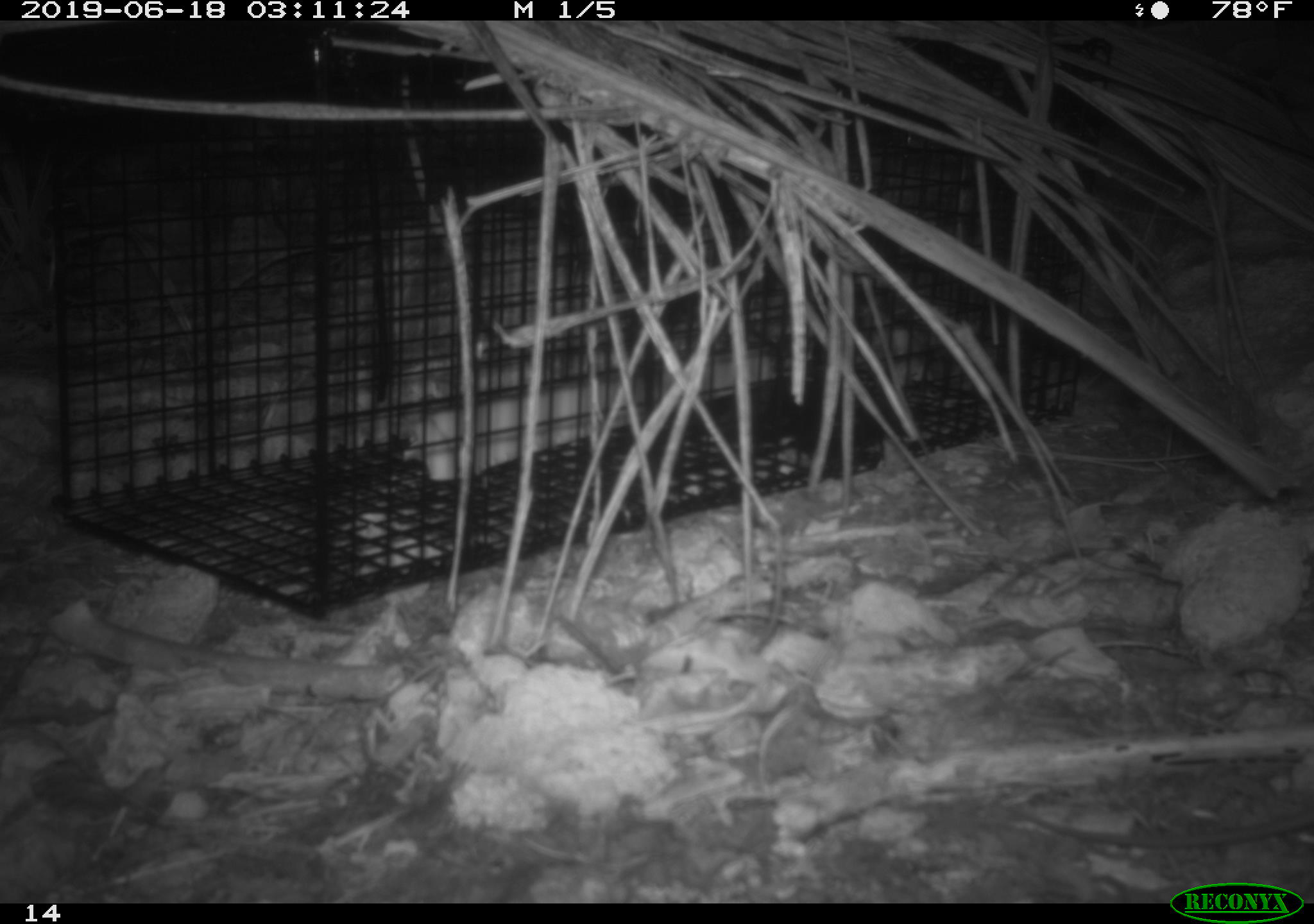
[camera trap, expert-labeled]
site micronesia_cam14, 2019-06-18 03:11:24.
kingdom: Animalia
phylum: Chordata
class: Mammalia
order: Rodentia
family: Muridae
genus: Rattus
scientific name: Rattus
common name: rat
Rat (Rattus).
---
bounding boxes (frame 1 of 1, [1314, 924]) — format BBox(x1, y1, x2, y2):
rat: BBox(993, 792, 1314, 851)